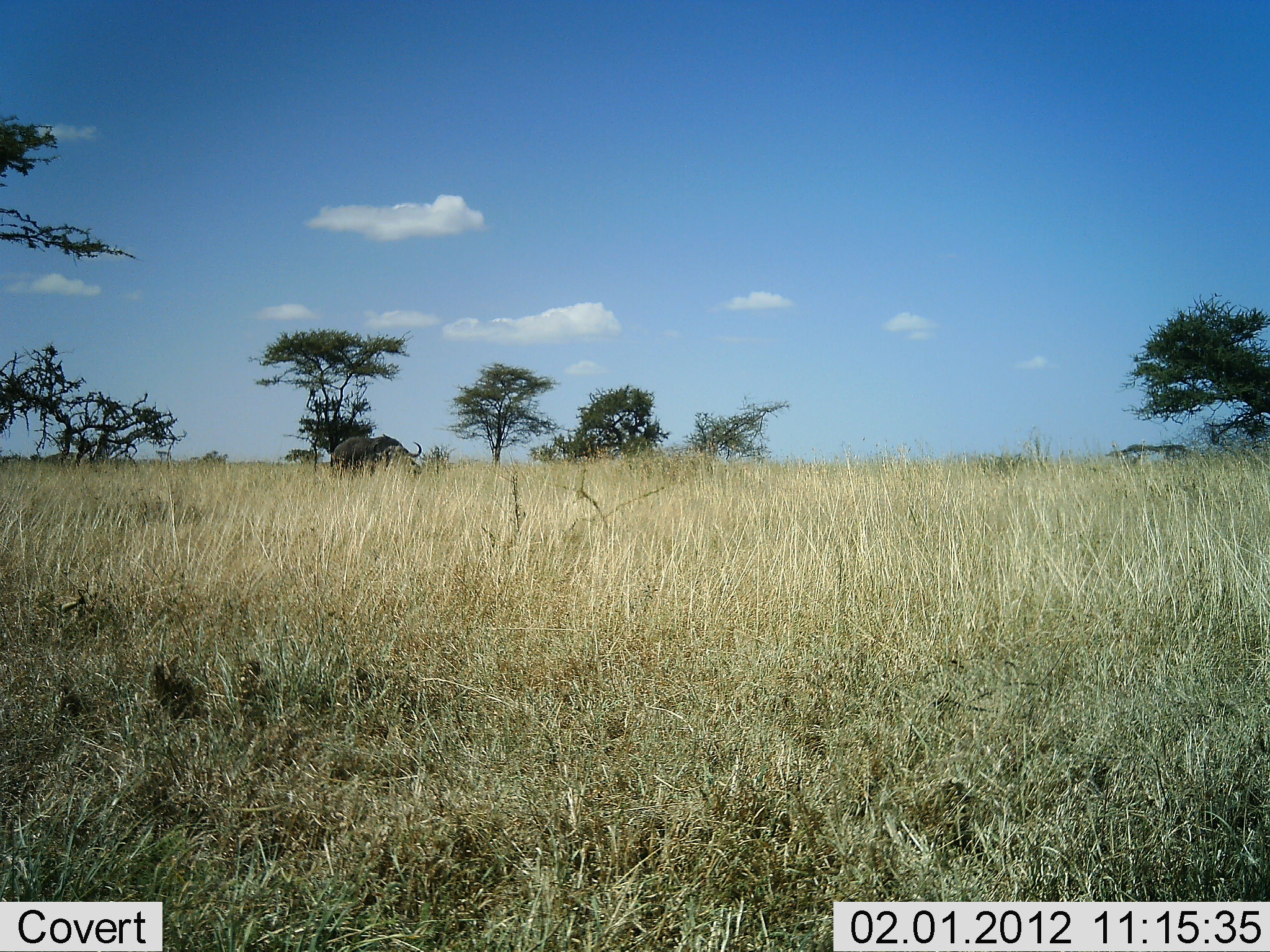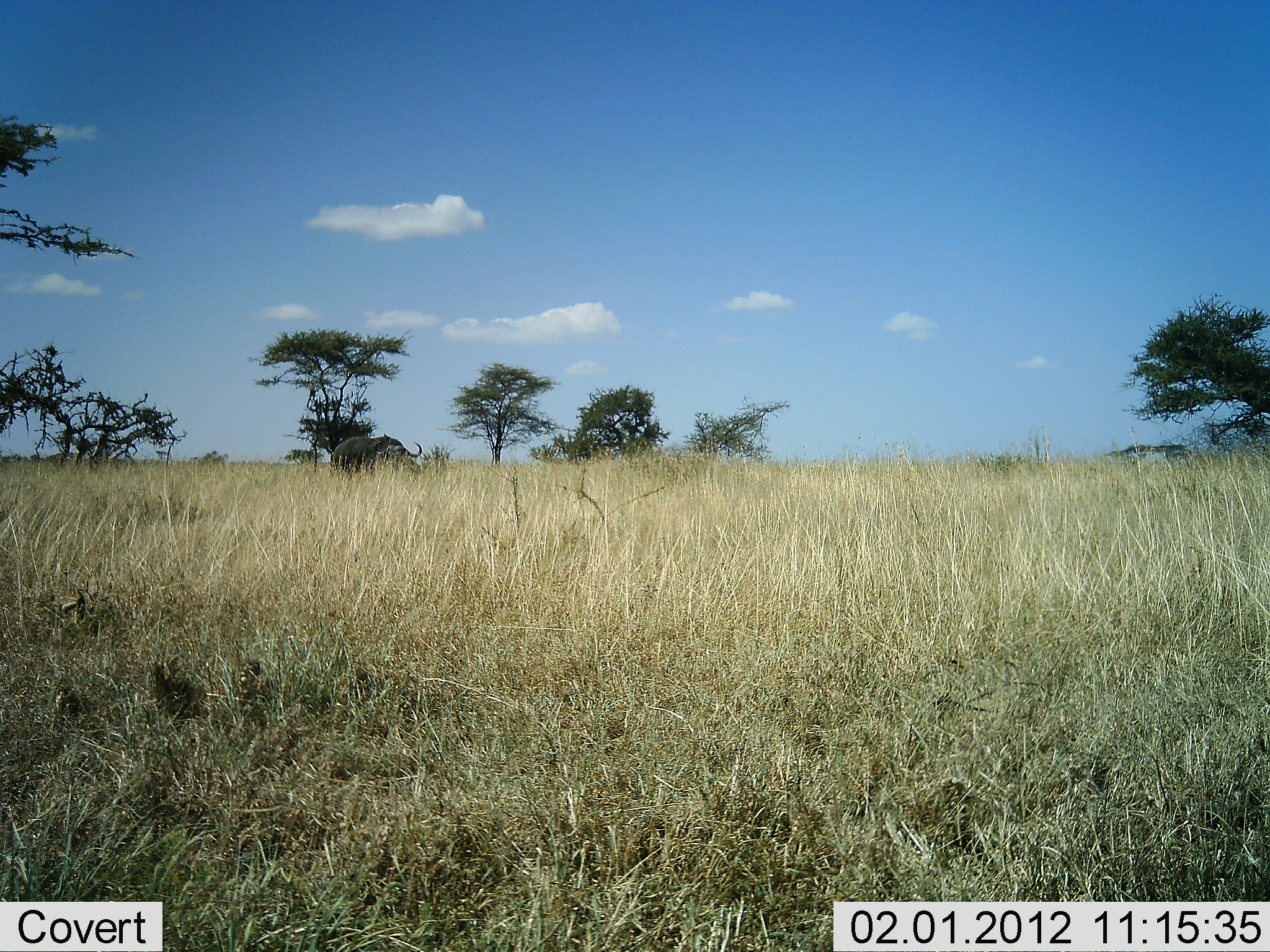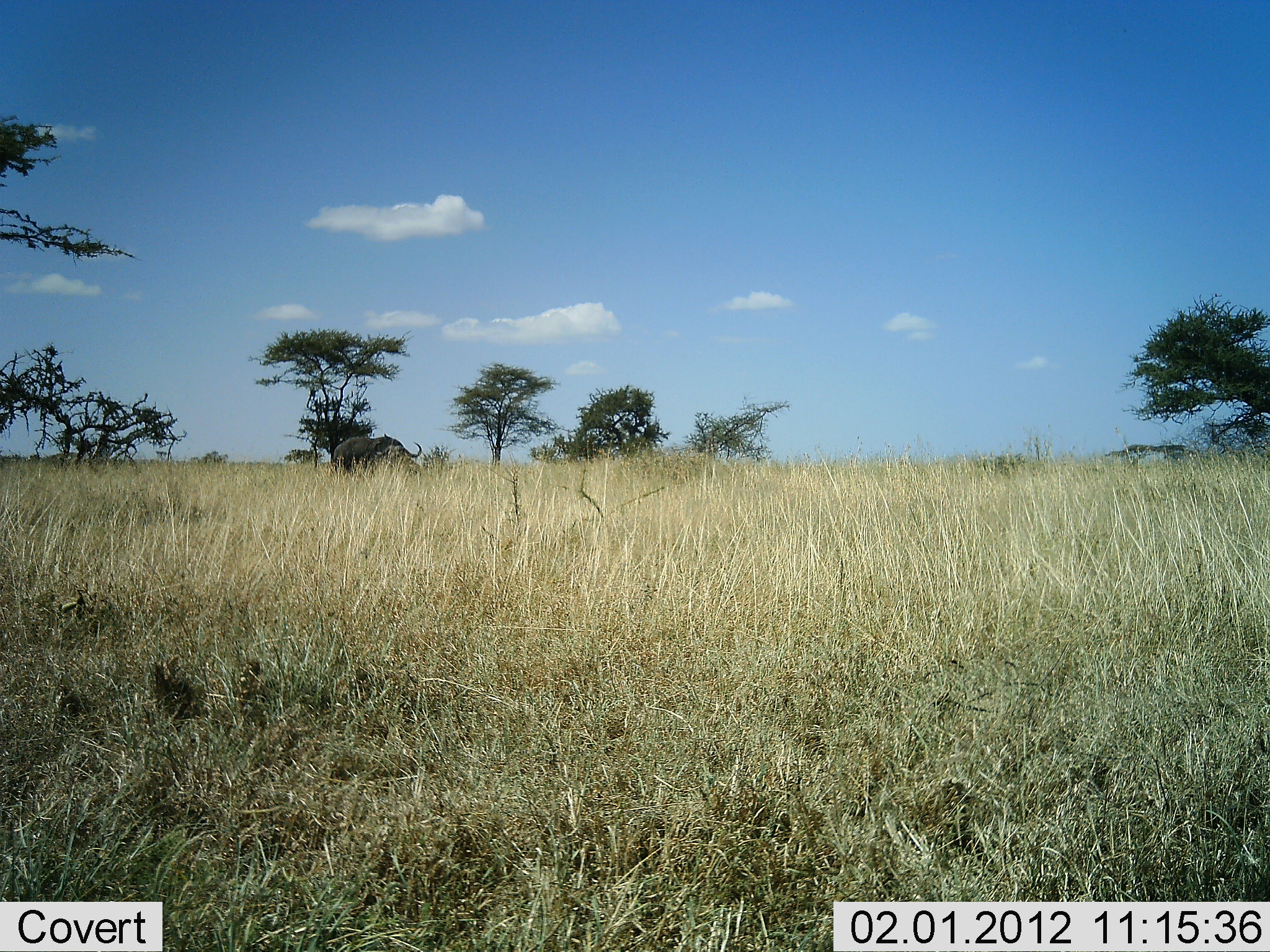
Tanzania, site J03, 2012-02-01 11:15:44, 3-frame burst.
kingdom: Animalia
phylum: Chordata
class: Mammalia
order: Artiodactyla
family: Bovidae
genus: Syncerus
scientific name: Syncerus caffer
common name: cape buffalo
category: buffalo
Buffalo (cape buffalo) (Syncerus caffer), count 1. Behavior (volunteer vote fractions): standing 67%, resting 0%, moving 11%, interacting 0%. Young present (vote fraction): 0%. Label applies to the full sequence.